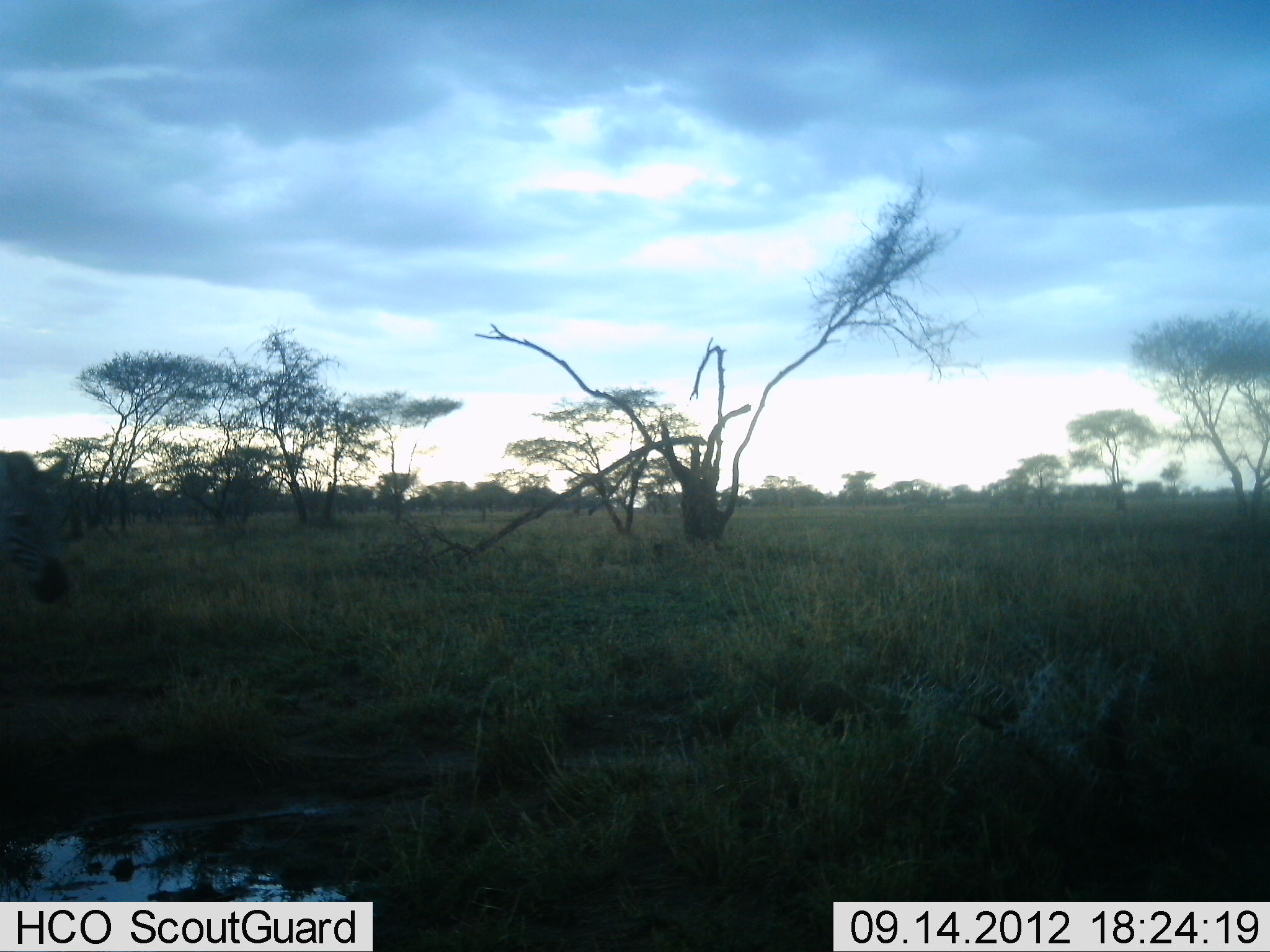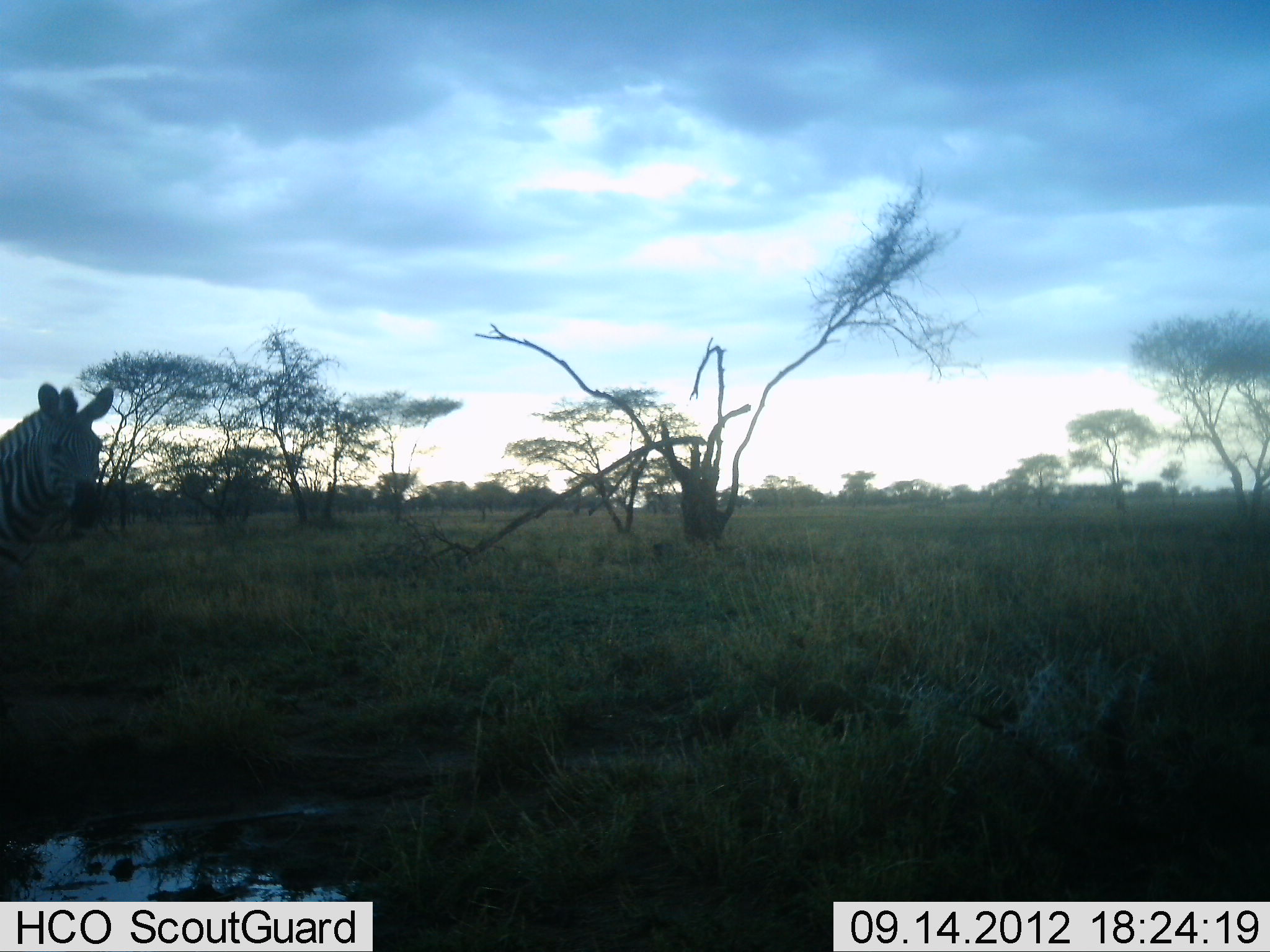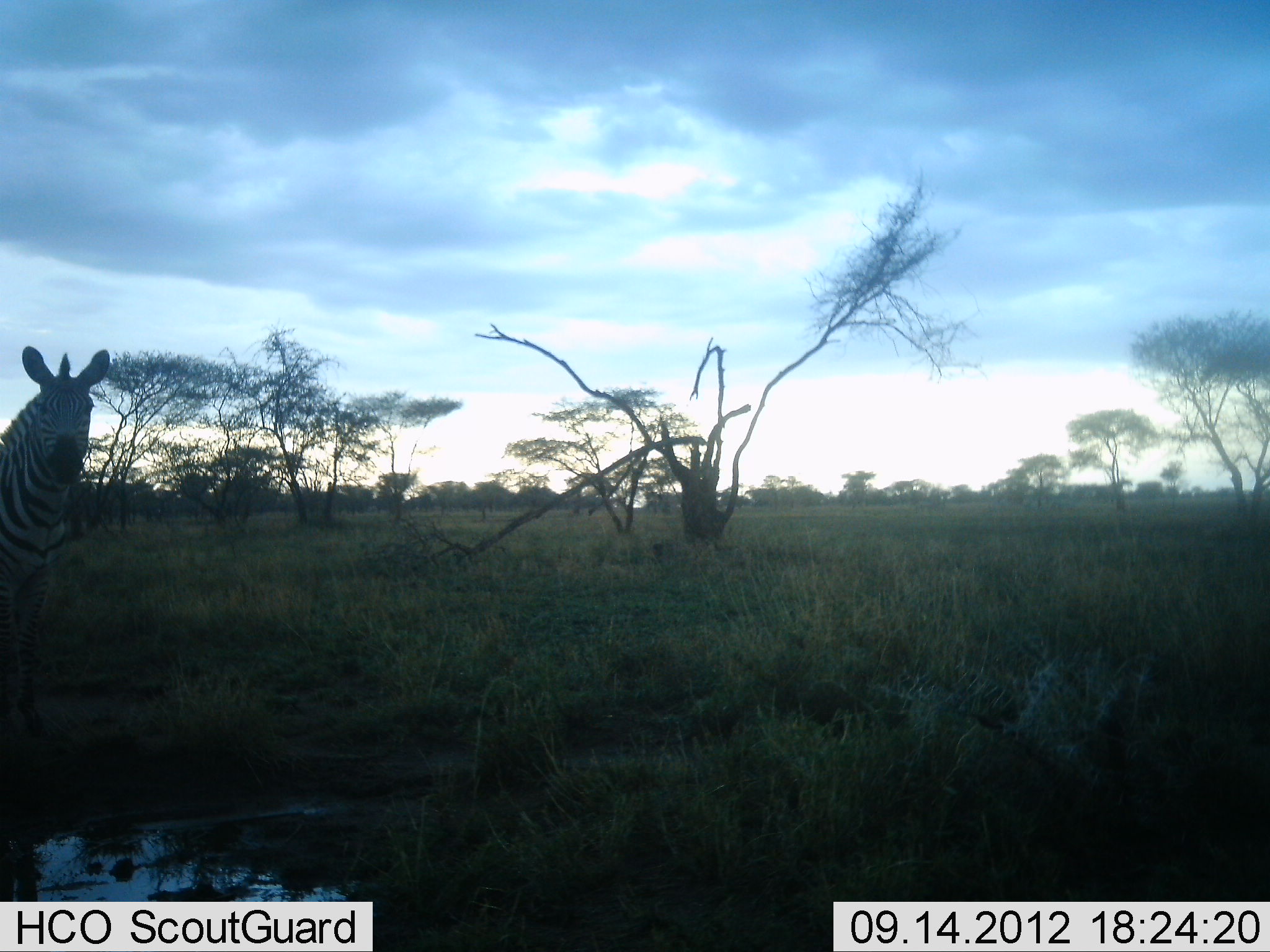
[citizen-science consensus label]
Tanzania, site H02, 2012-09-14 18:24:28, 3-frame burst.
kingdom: Animalia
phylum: Chordata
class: Mammalia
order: Perissodactyla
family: Equidae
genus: Equus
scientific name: Equus quagga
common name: plains zebra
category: zebra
Zebra (plains zebra) (Equus quagga), count 1. Behavior (volunteer vote fractions): standing 60%, resting 0%, moving 40%, interacting 0%. Young present (vote fraction): 0%. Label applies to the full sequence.